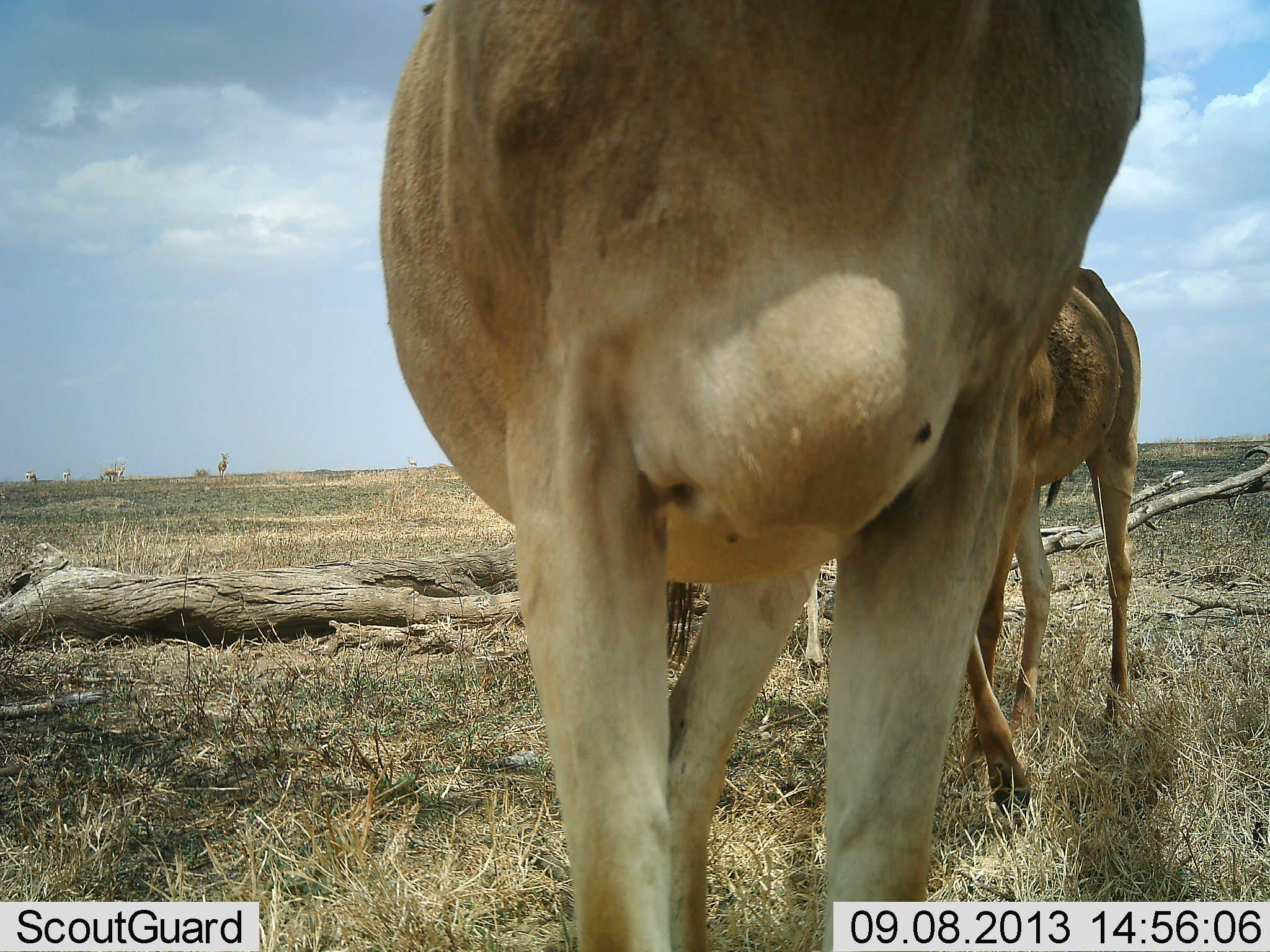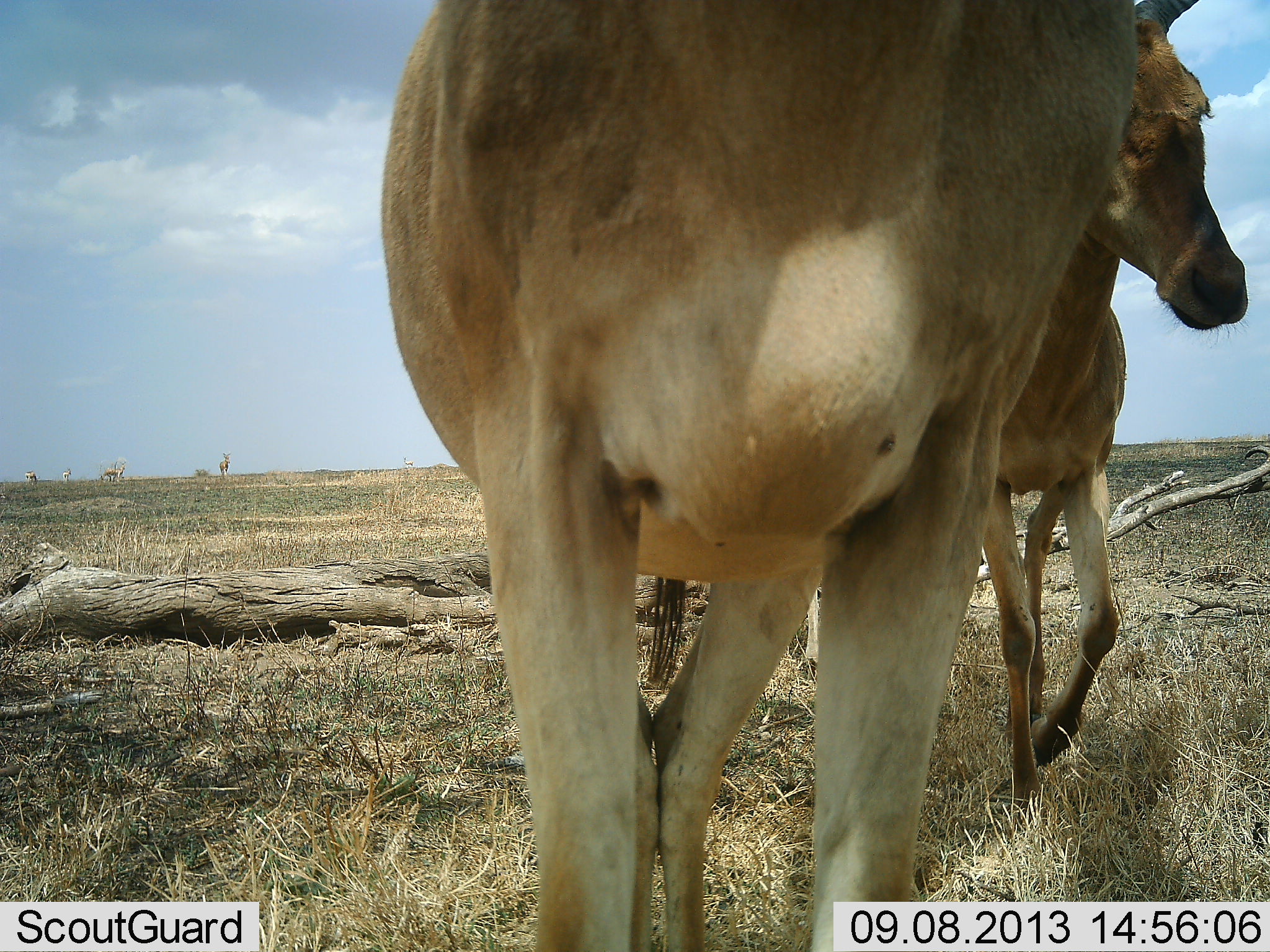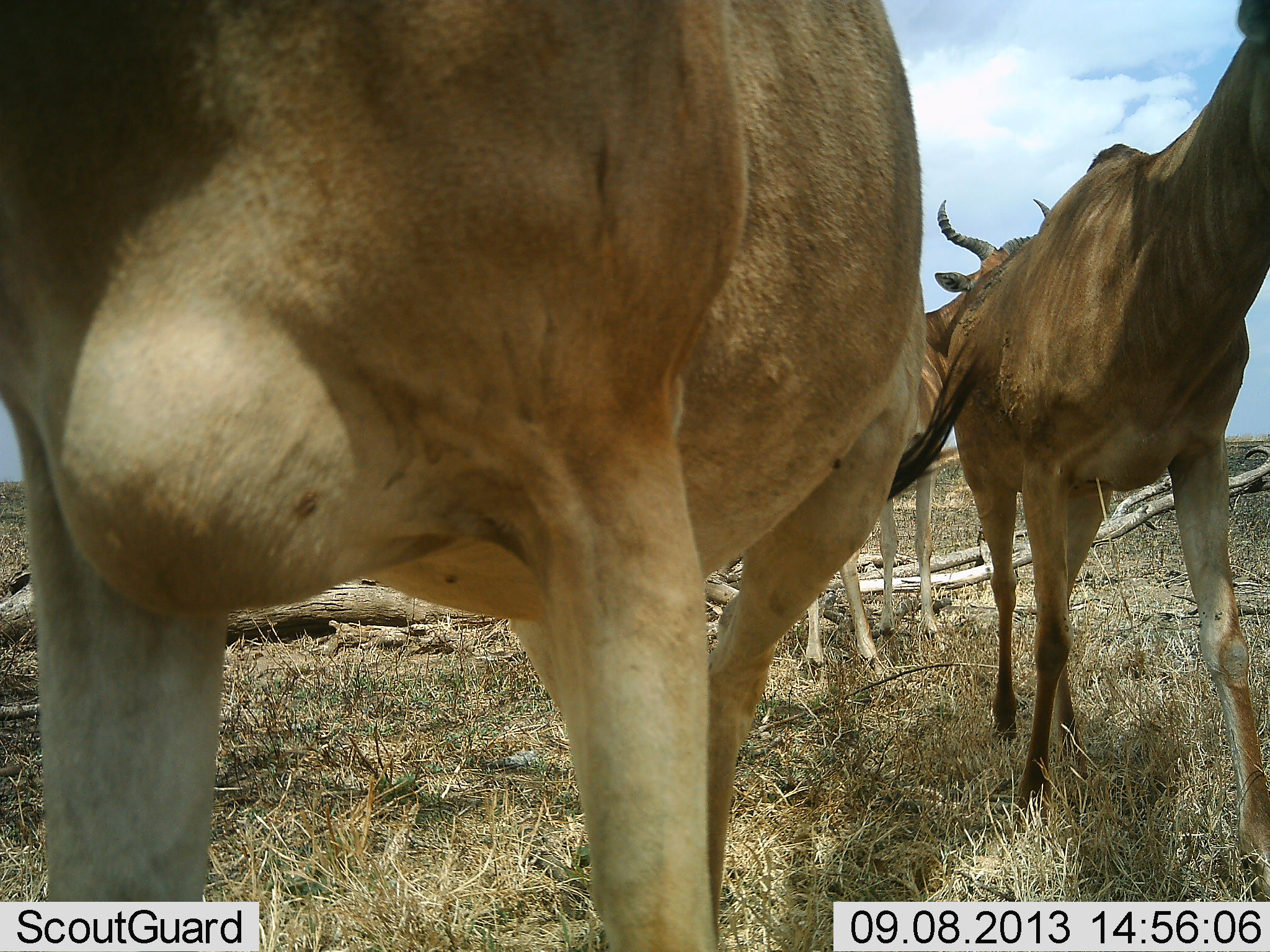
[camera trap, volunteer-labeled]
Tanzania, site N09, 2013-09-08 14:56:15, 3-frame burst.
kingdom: Animalia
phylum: Chordata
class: Mammalia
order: Artiodactyla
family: Bovidae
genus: Alcelaphus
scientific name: Alcelaphus buselaphus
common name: hartebeest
Hartebeest (Alcelaphus buselaphus), count 3. Behavior (volunteer vote fractions): standing 53%, resting 0%, moving 87%, interacting 0%. Young present (vote fraction): 7%. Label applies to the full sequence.